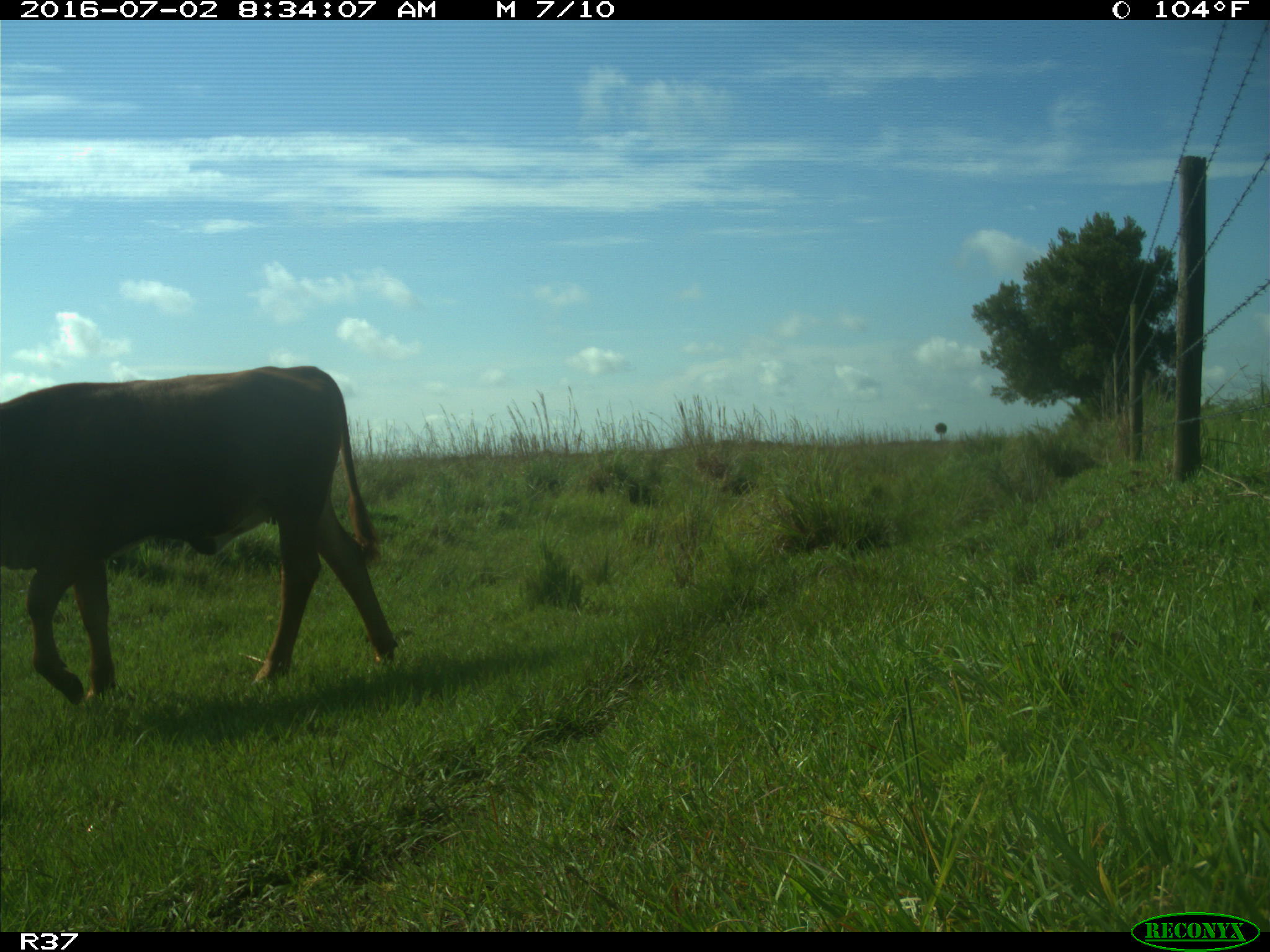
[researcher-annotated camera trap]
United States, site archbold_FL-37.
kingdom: Animalia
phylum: Chordata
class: Mammalia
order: Artiodactyla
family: Bovidae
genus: Bos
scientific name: Bos taurus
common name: domestic cow